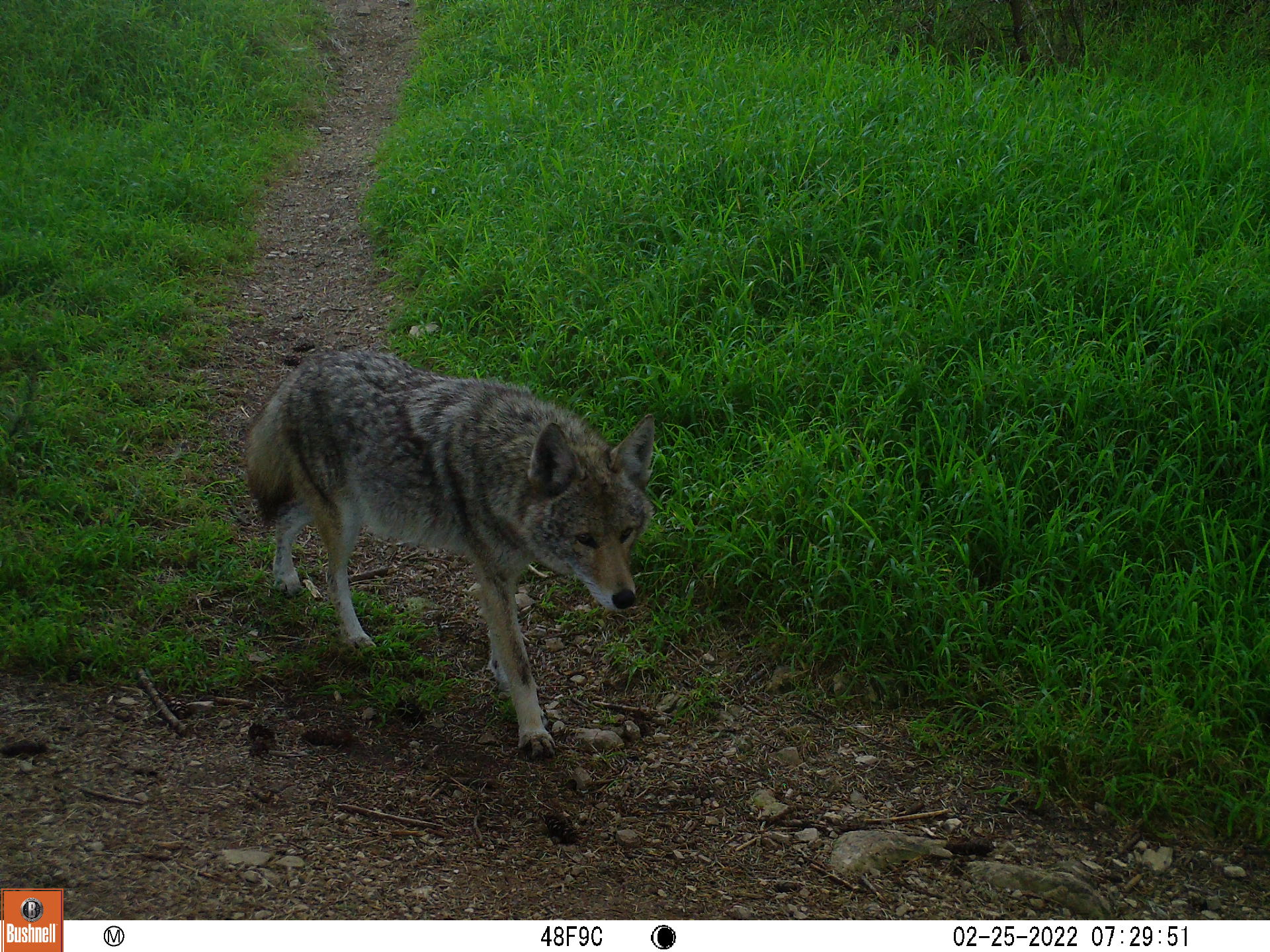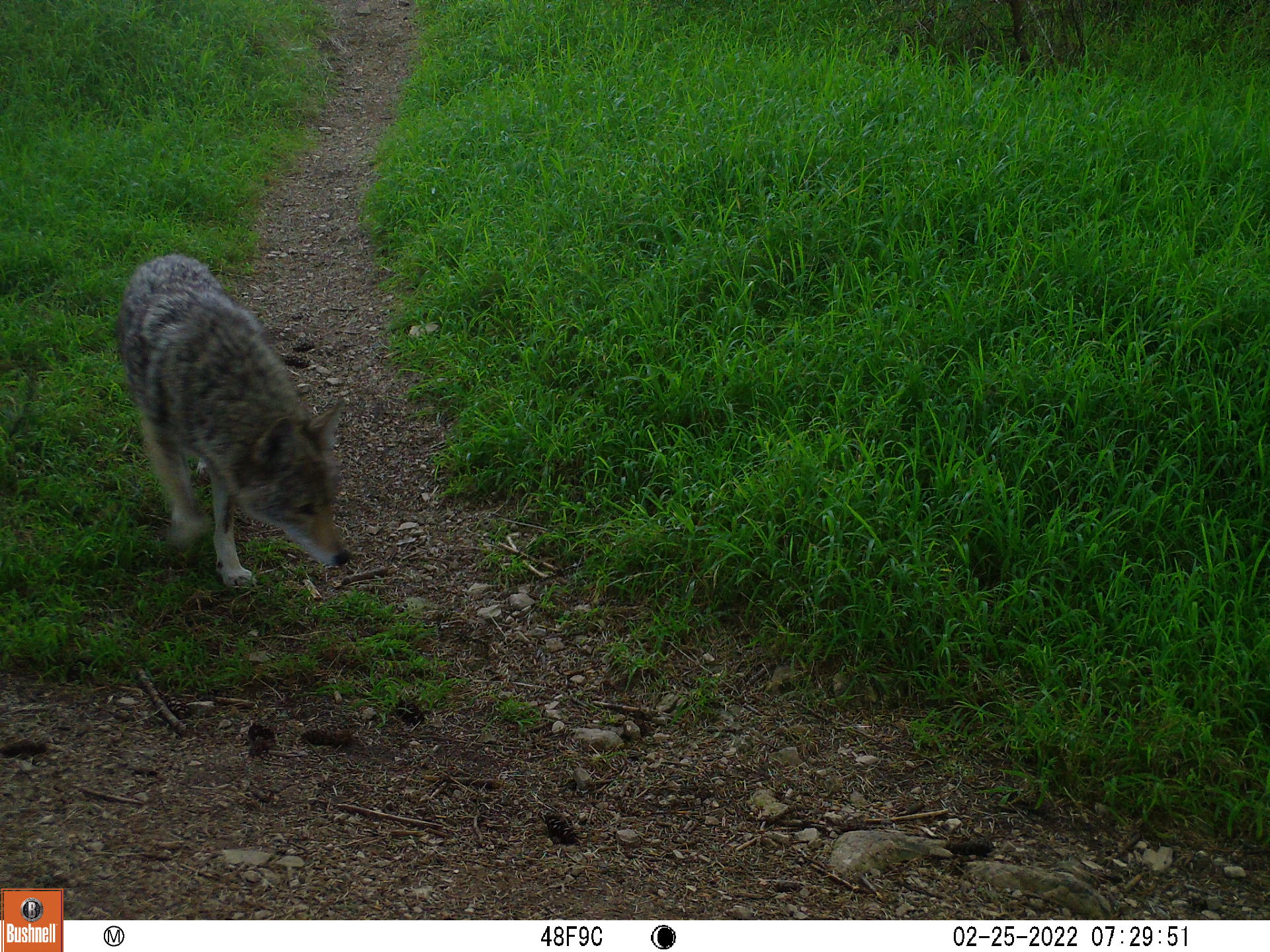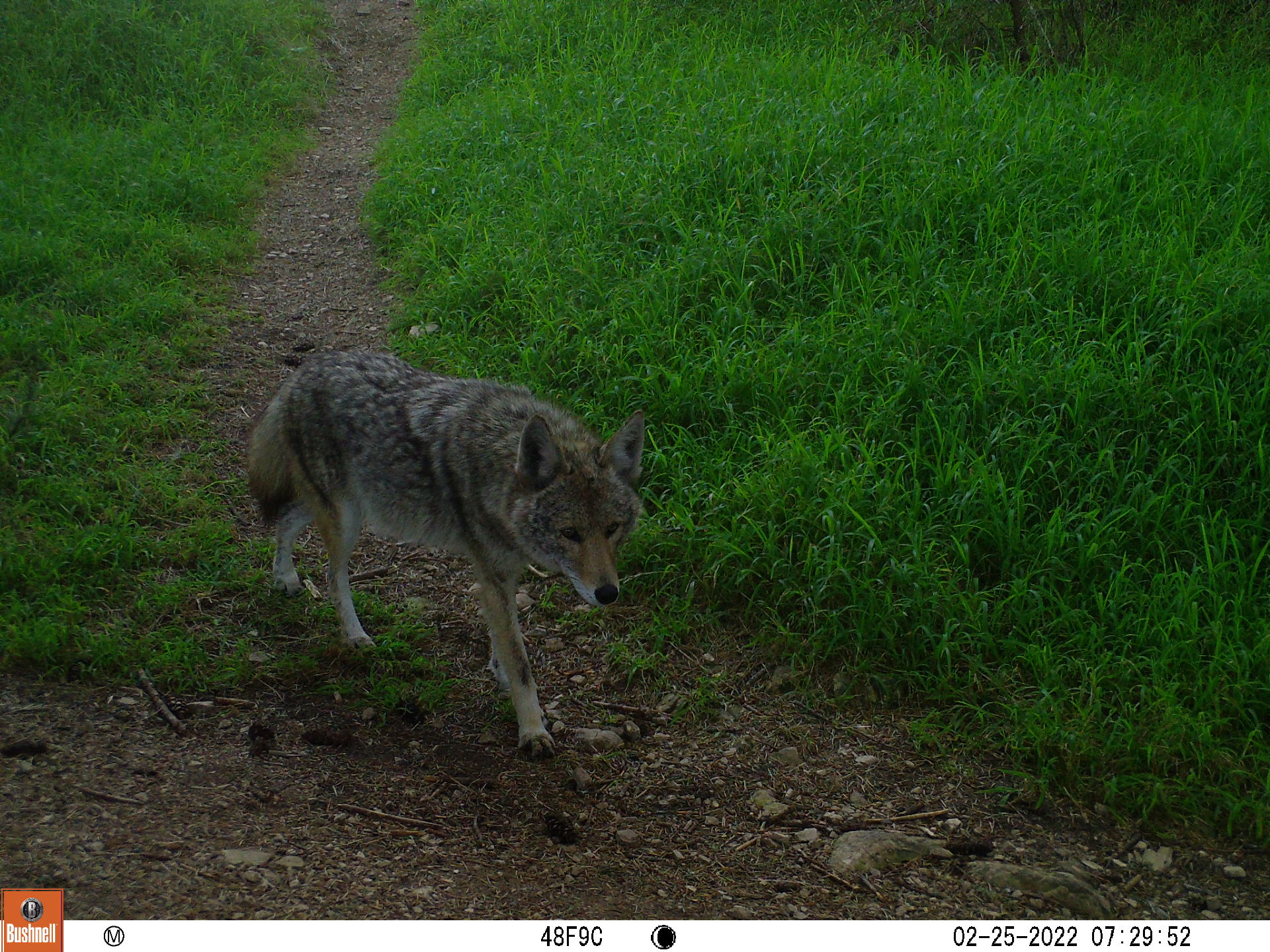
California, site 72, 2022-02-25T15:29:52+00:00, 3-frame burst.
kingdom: Animalia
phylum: Chordata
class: Mammalia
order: Carnivora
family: Canidae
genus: Canis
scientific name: Canis latrans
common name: coyote